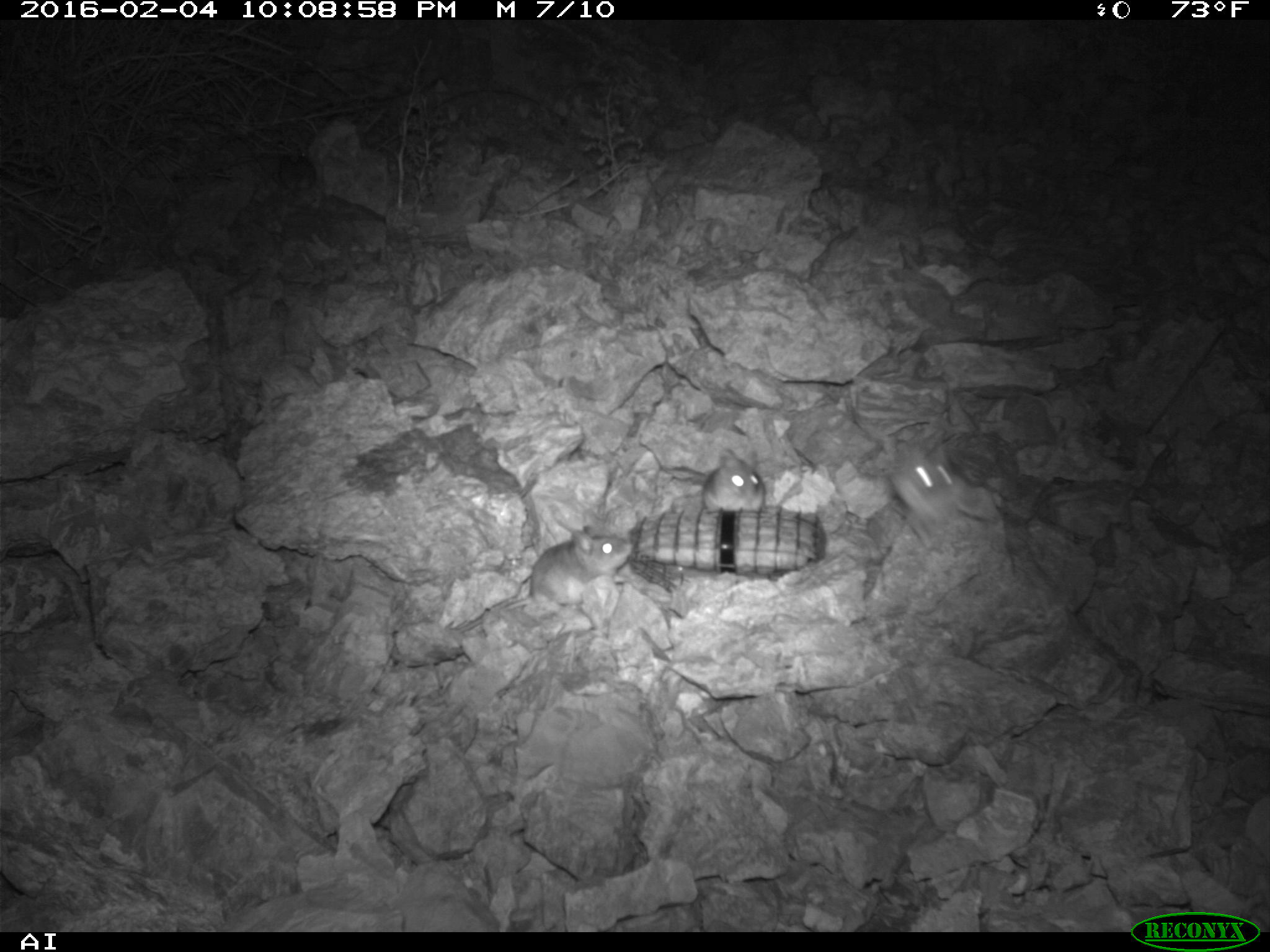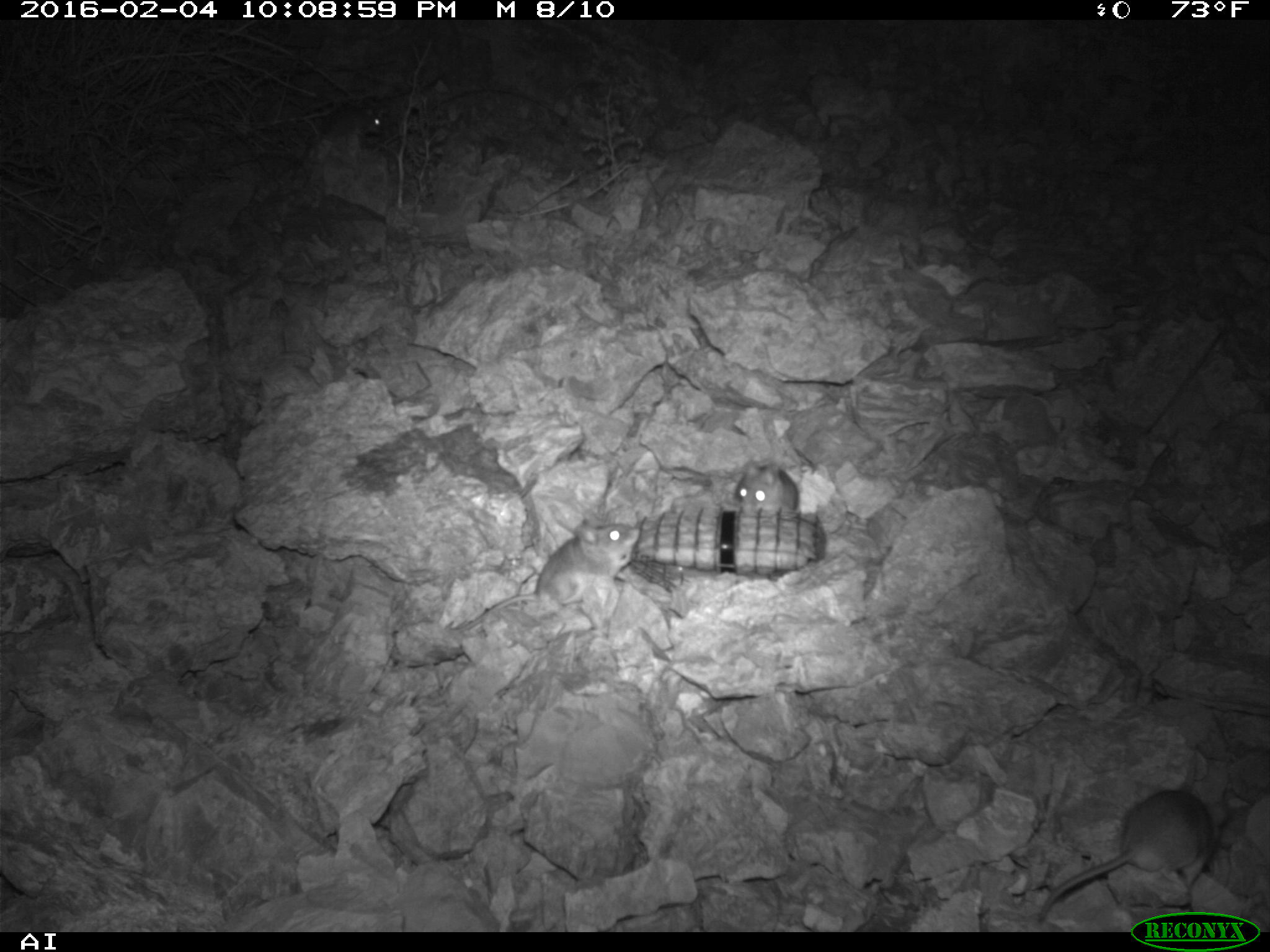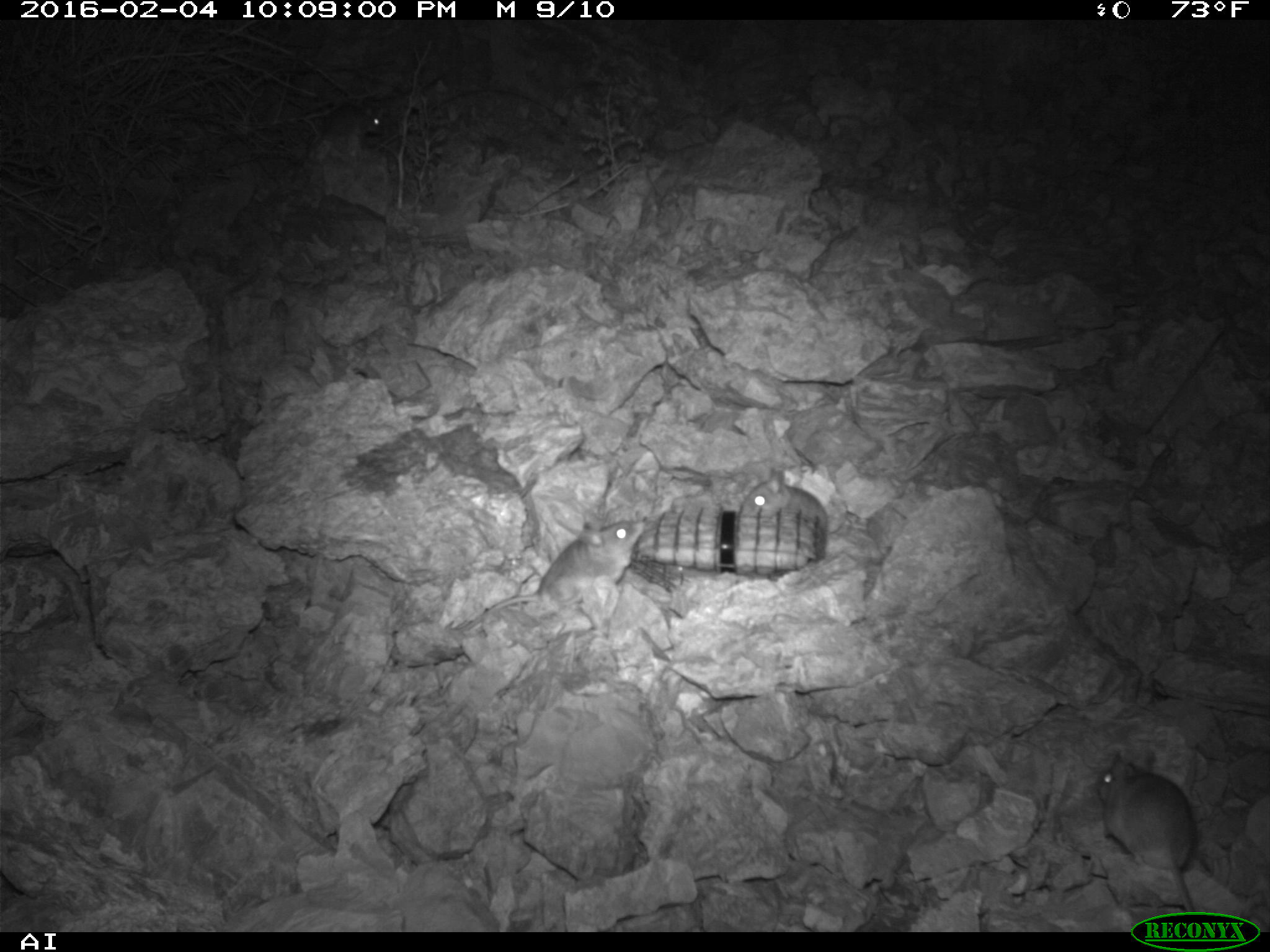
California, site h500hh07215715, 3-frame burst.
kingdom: Animalia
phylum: Chordata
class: Mammalia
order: Rodentia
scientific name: Rodentia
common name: rodent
Rodent (Rodentia).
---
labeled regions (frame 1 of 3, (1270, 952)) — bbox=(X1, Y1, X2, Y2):
rodent: bbox=(455, 524, 634, 635); bbox=(888, 440, 998, 545); bbox=(701, 447, 766, 513); bbox=(276, 151, 316, 192)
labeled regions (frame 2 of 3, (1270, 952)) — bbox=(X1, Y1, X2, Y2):
rodent: bbox=(1038, 783, 1227, 917); bbox=(451, 519, 640, 632); bbox=(733, 457, 847, 534); bbox=(311, 102, 384, 143)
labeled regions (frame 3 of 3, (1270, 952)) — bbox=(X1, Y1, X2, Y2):
rodent: bbox=(461, 521, 646, 633); bbox=(1096, 746, 1199, 914); bbox=(291, 97, 383, 171); bbox=(737, 468, 828, 529)